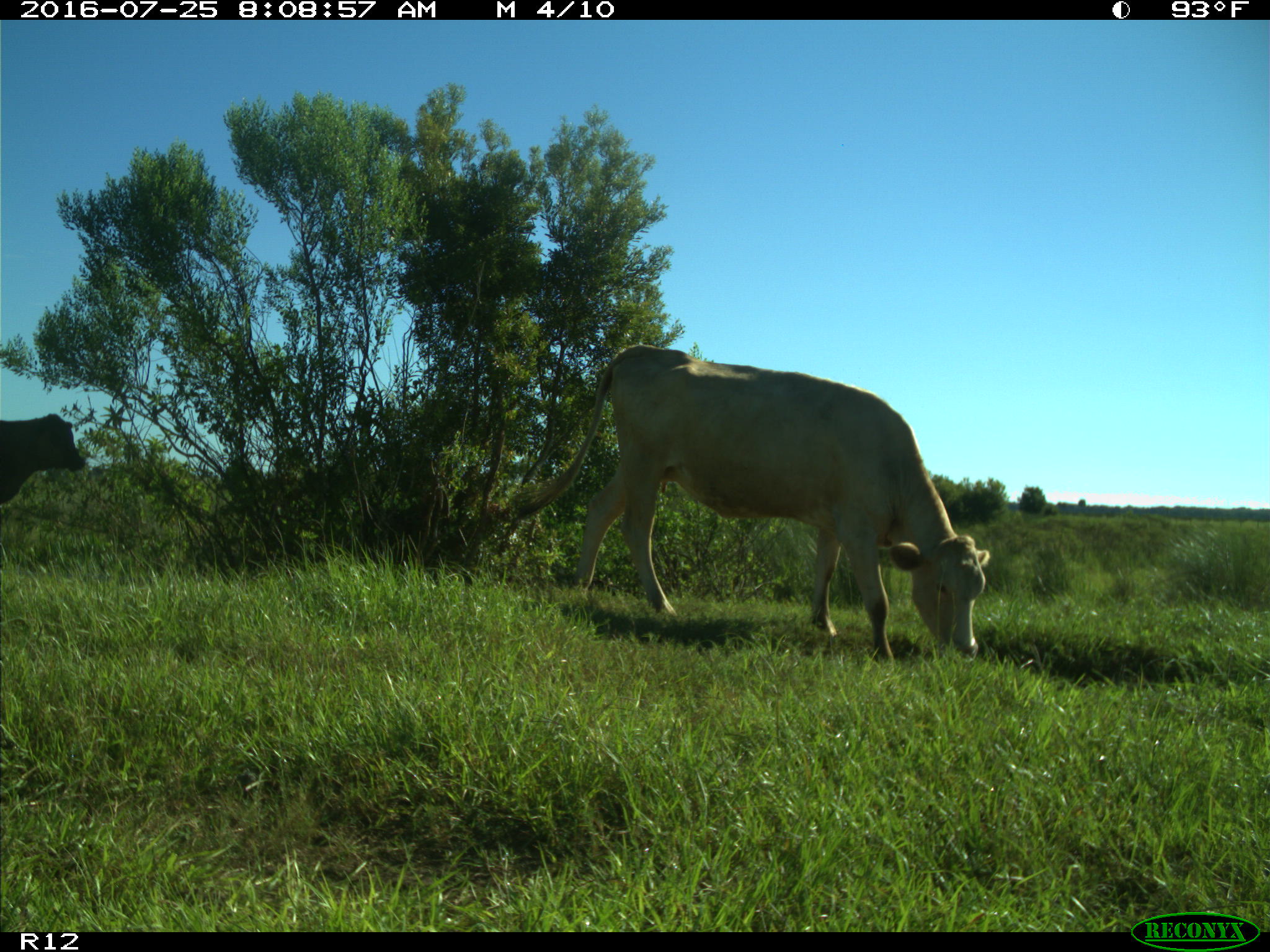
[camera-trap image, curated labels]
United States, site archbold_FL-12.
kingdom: Animalia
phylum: Chordata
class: Mammalia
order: Artiodactyla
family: Bovidae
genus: Bos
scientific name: Bos taurus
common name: domestic cow